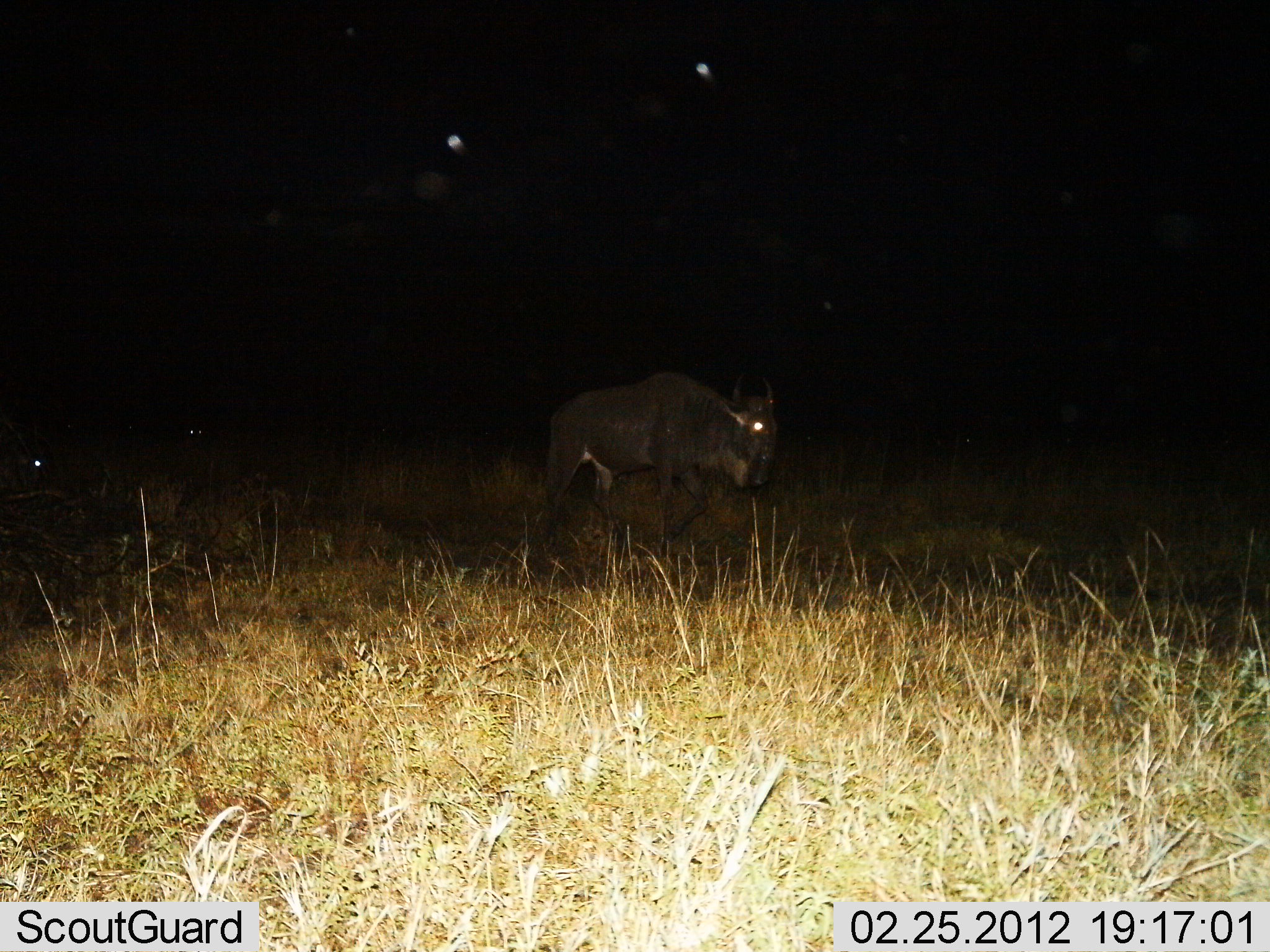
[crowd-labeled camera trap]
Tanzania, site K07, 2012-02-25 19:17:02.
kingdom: Animalia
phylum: Chordata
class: Mammalia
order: Artiodactyla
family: Bovidae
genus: Connochaetes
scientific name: Connochaetes taurinus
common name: blue wildebeest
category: wildebeest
Wildebeest (blue wildebeest) (Connochaetes taurinus), count 1. Behavior (volunteer vote fractions): standing 21%, resting 7%, moving 79%, interacting 0%. Young present (vote fraction): 0%. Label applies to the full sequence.